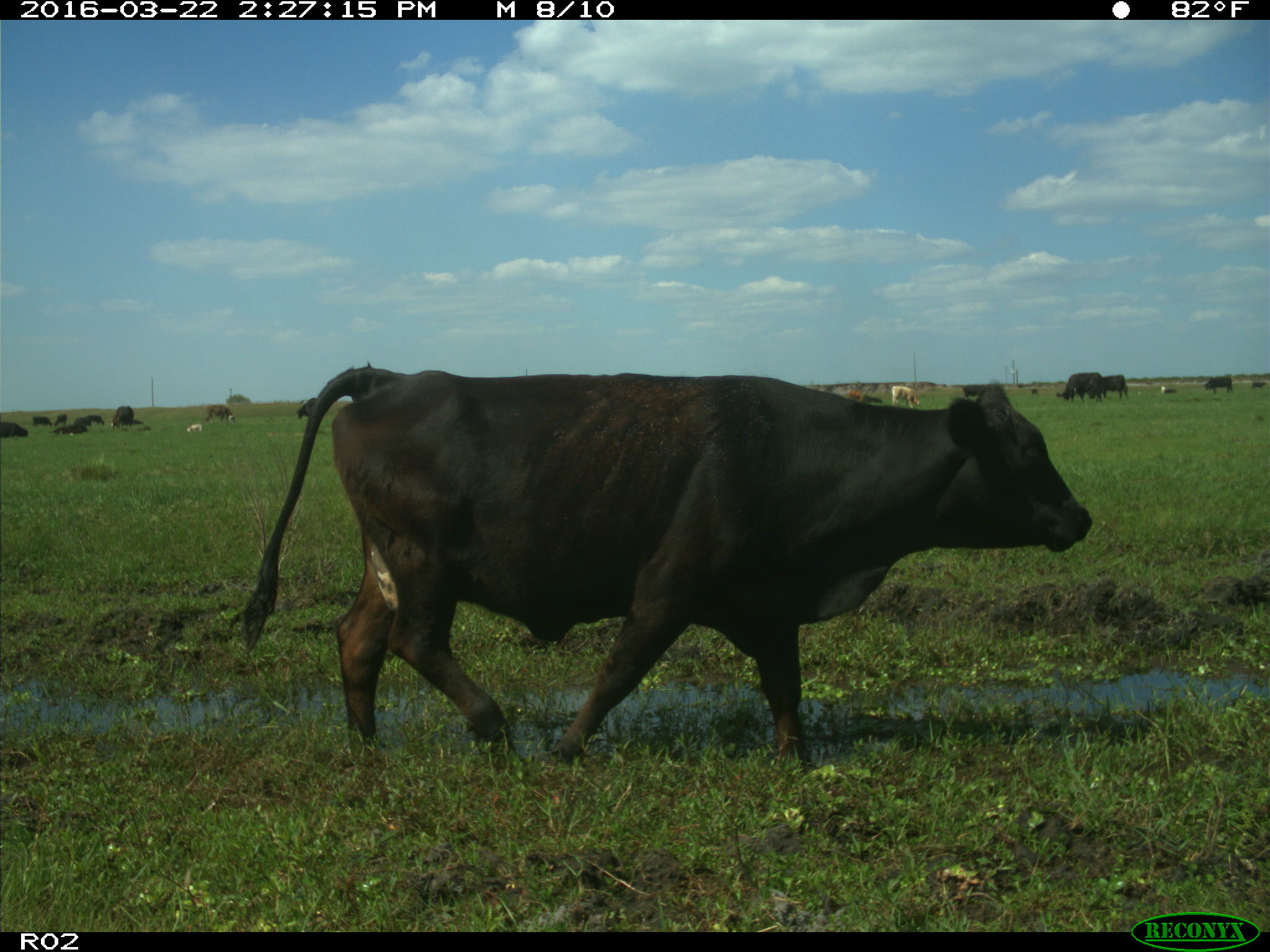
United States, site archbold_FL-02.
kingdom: Animalia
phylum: Chordata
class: Mammalia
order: Artiodactyla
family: Bovidae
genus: Bos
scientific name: Bos taurus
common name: domestic cow